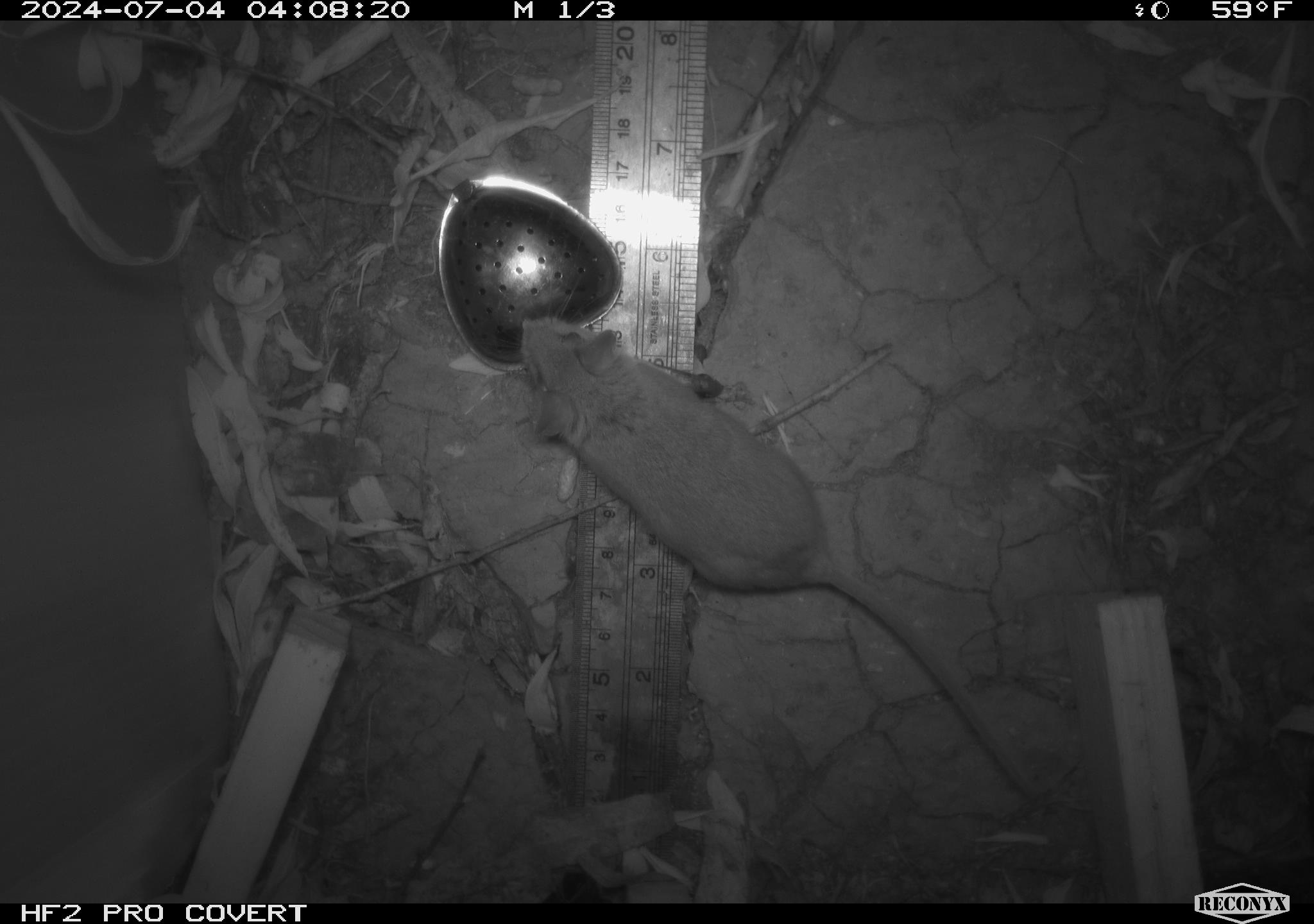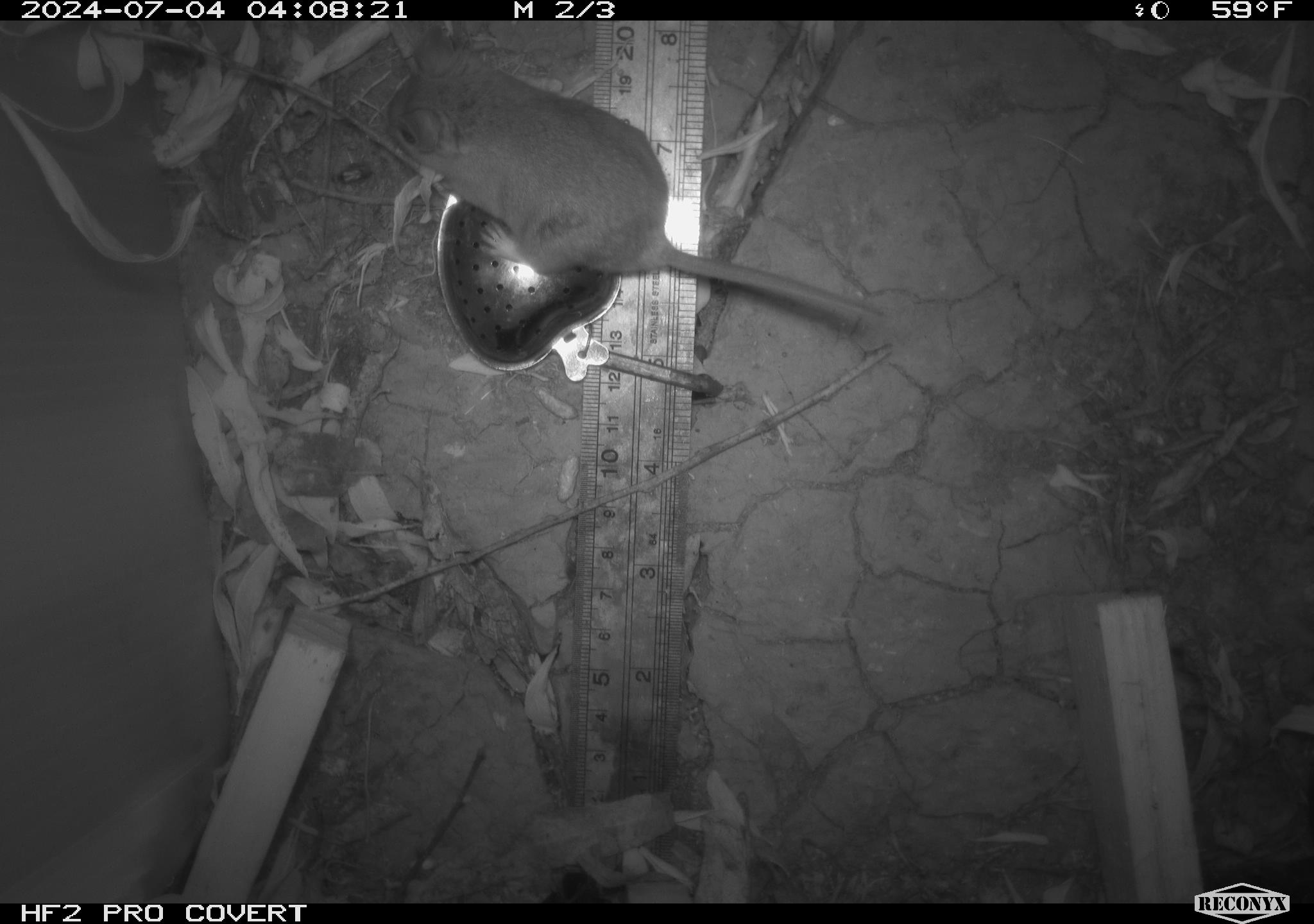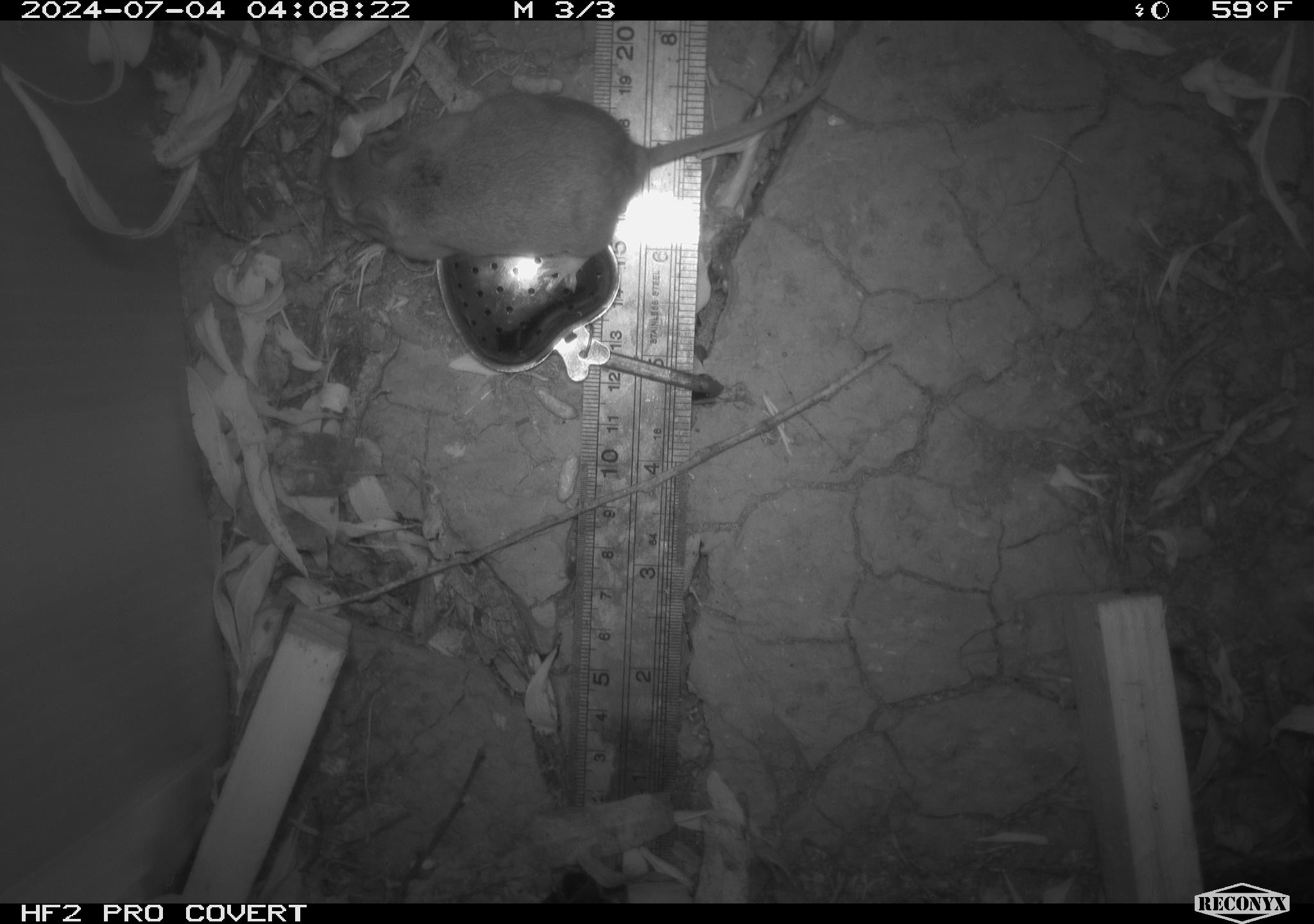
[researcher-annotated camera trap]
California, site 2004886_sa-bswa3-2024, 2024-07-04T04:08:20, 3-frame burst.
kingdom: Animalia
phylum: Chordata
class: Mammalia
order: Rodentia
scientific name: Rodentia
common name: mouse species